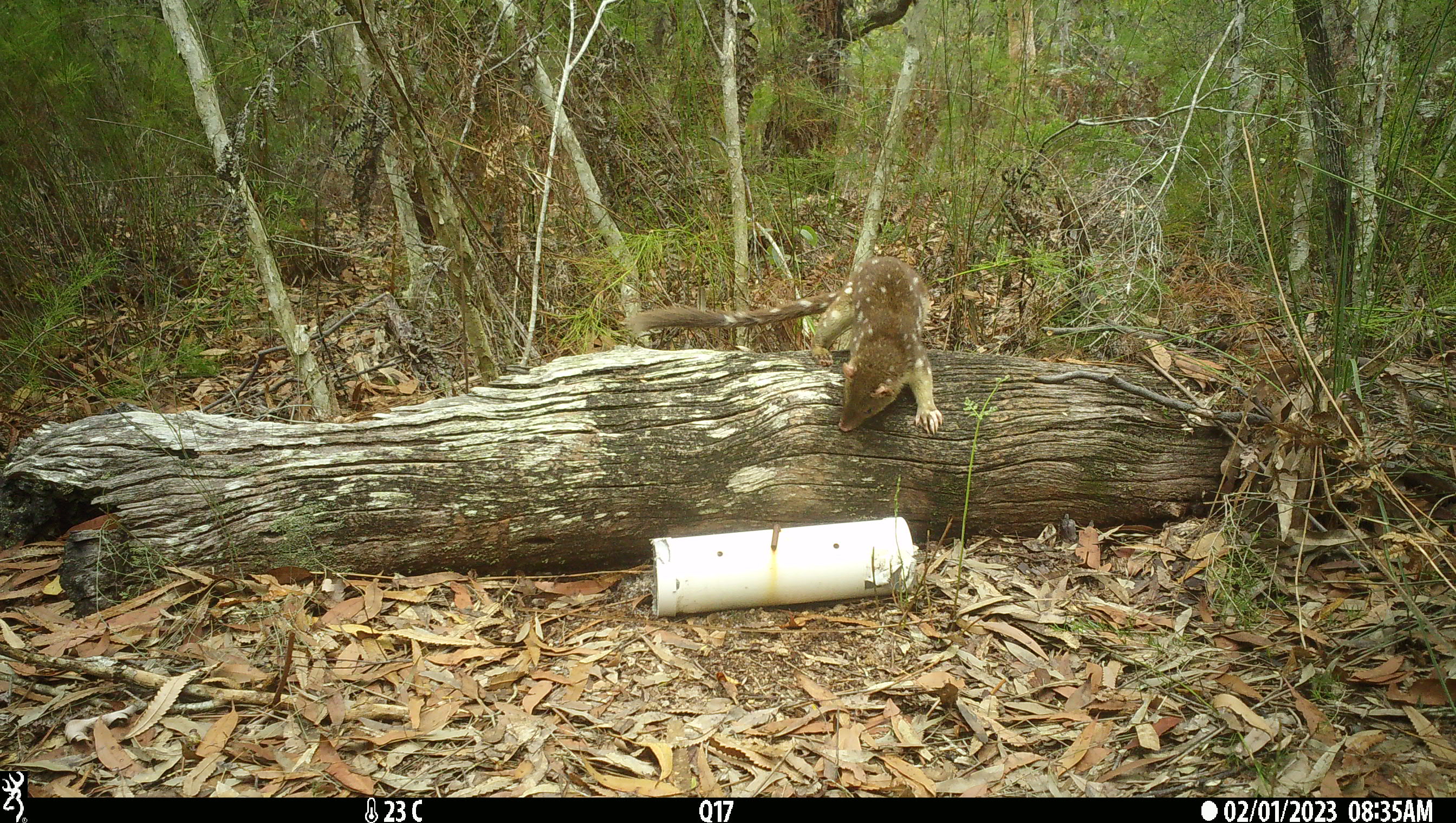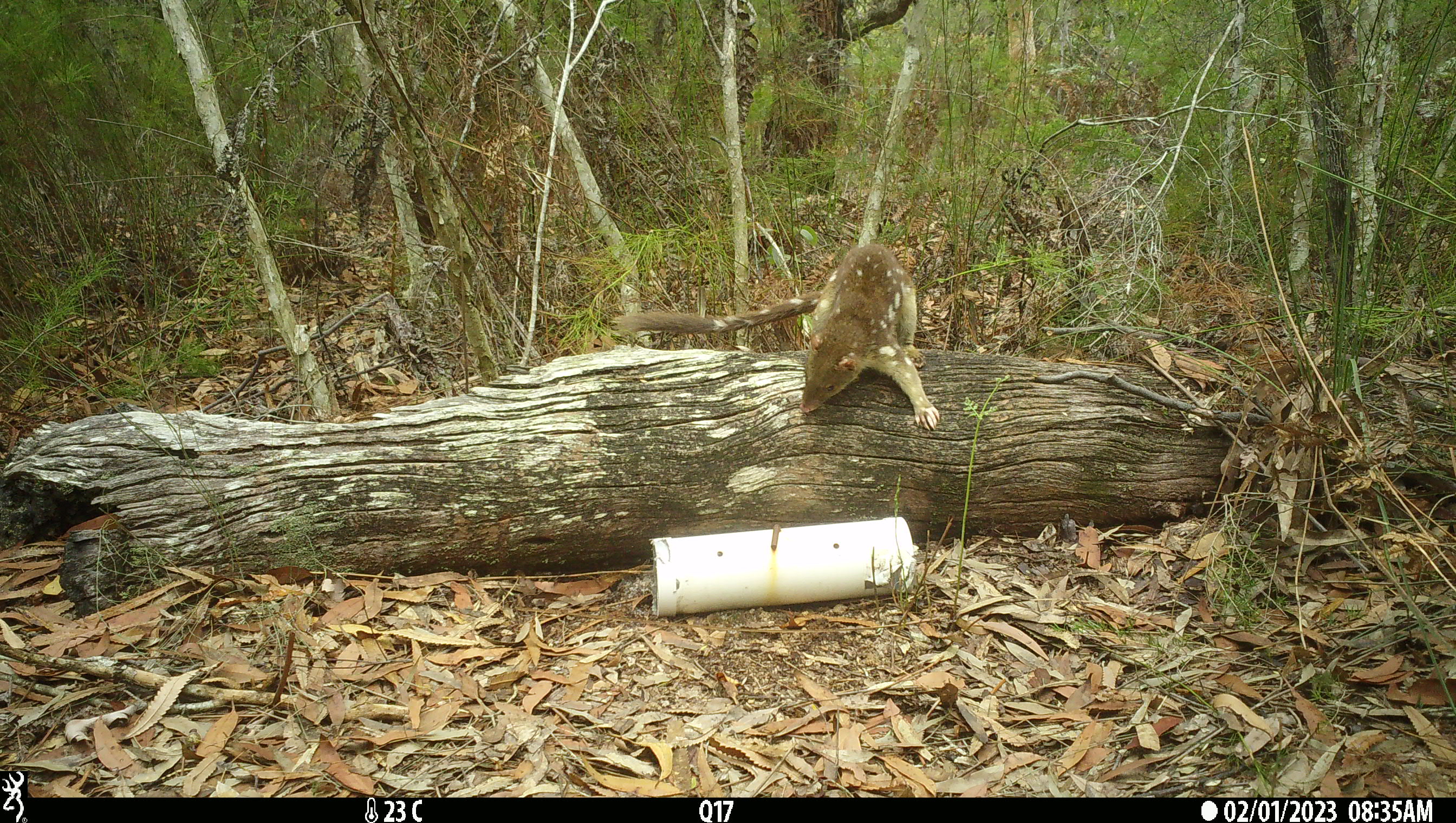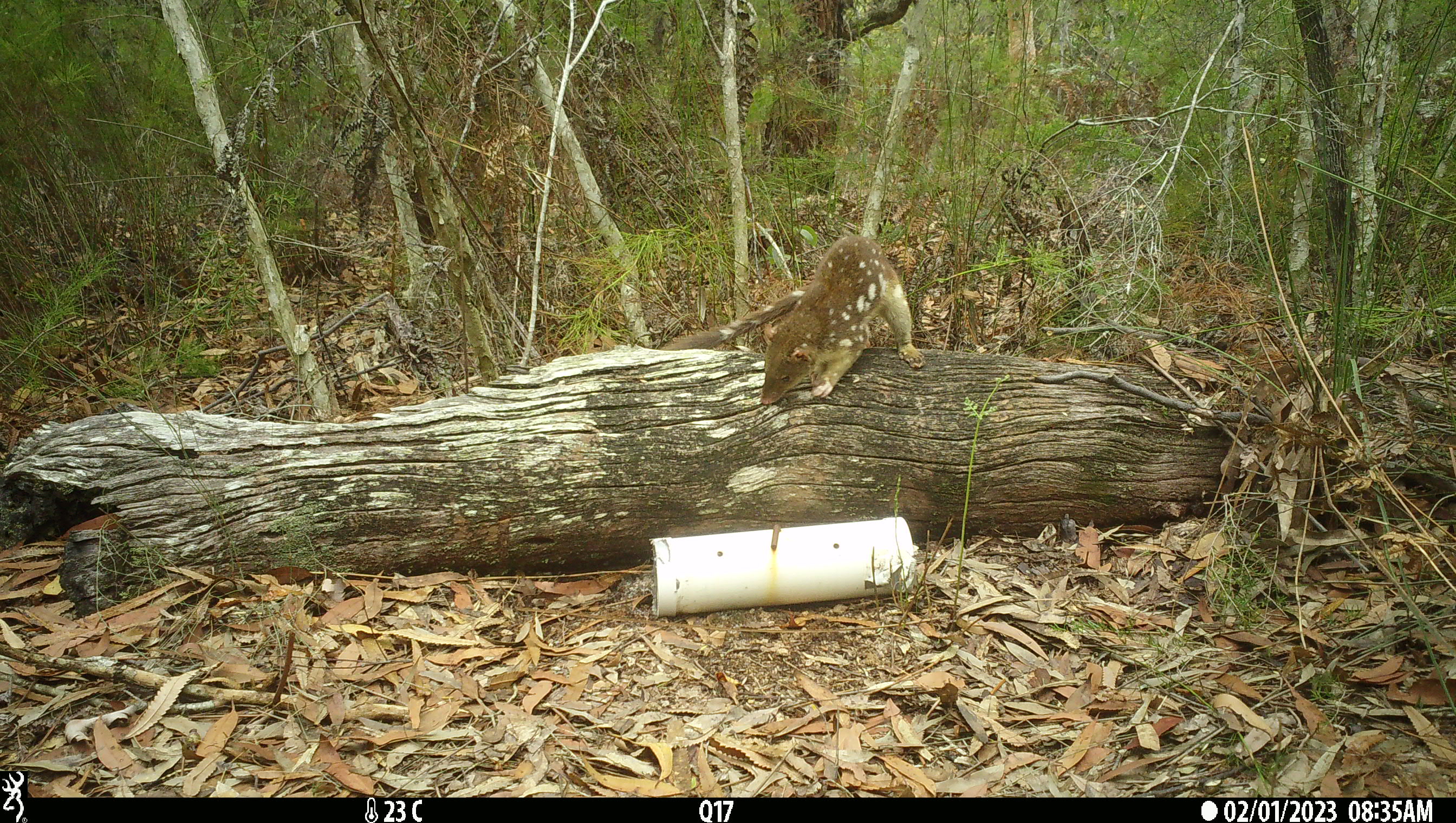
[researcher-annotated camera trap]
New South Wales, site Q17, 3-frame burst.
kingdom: Animalia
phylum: Chordata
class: Mammalia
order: Dasyuromorphia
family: Dasyuridae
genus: Dasyurus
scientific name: Dasyurus maculatus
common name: spotted-tailed quoll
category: quoll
Quoll (spotted-tailed quoll) (Dasyurus maculatus).